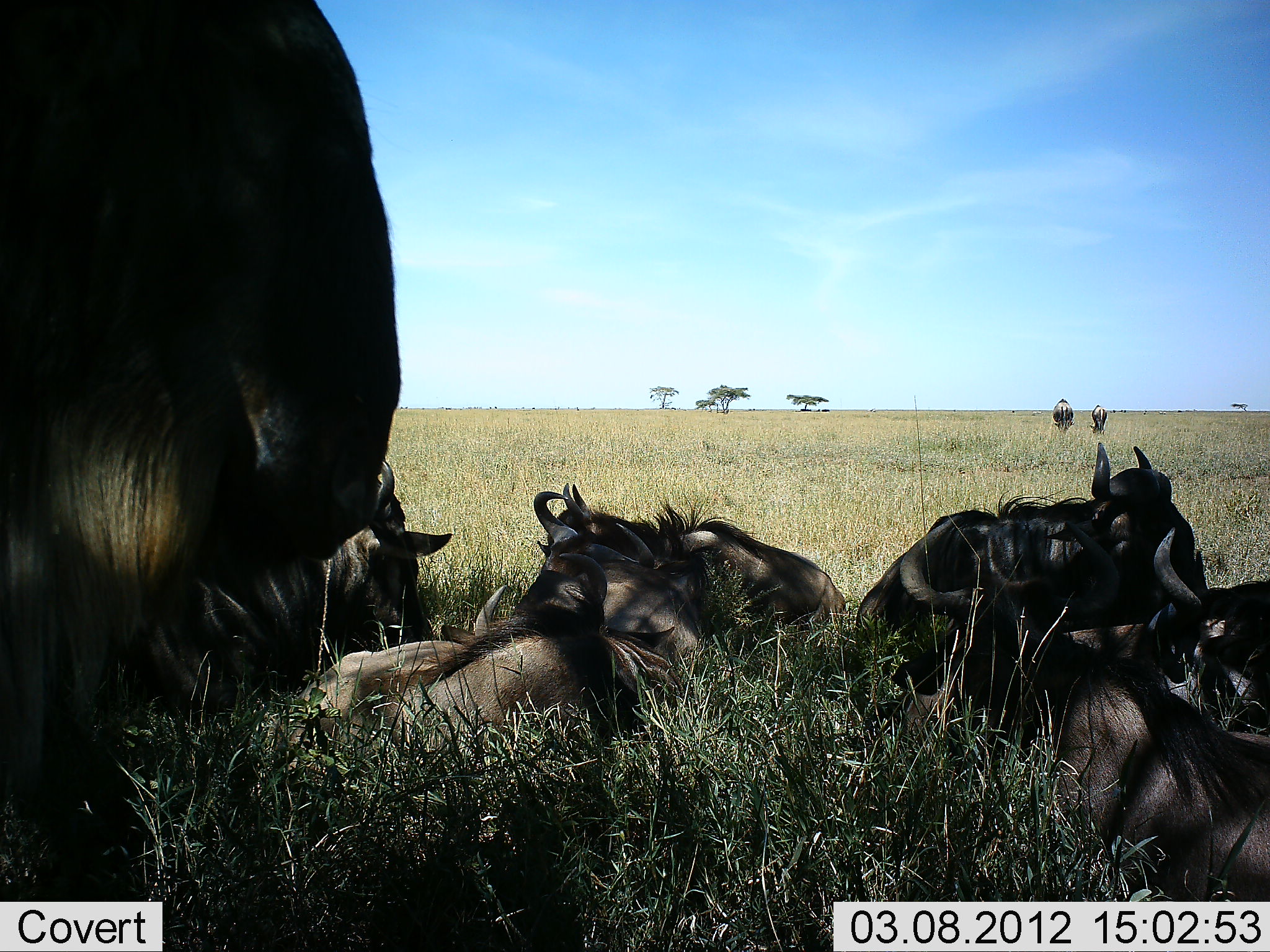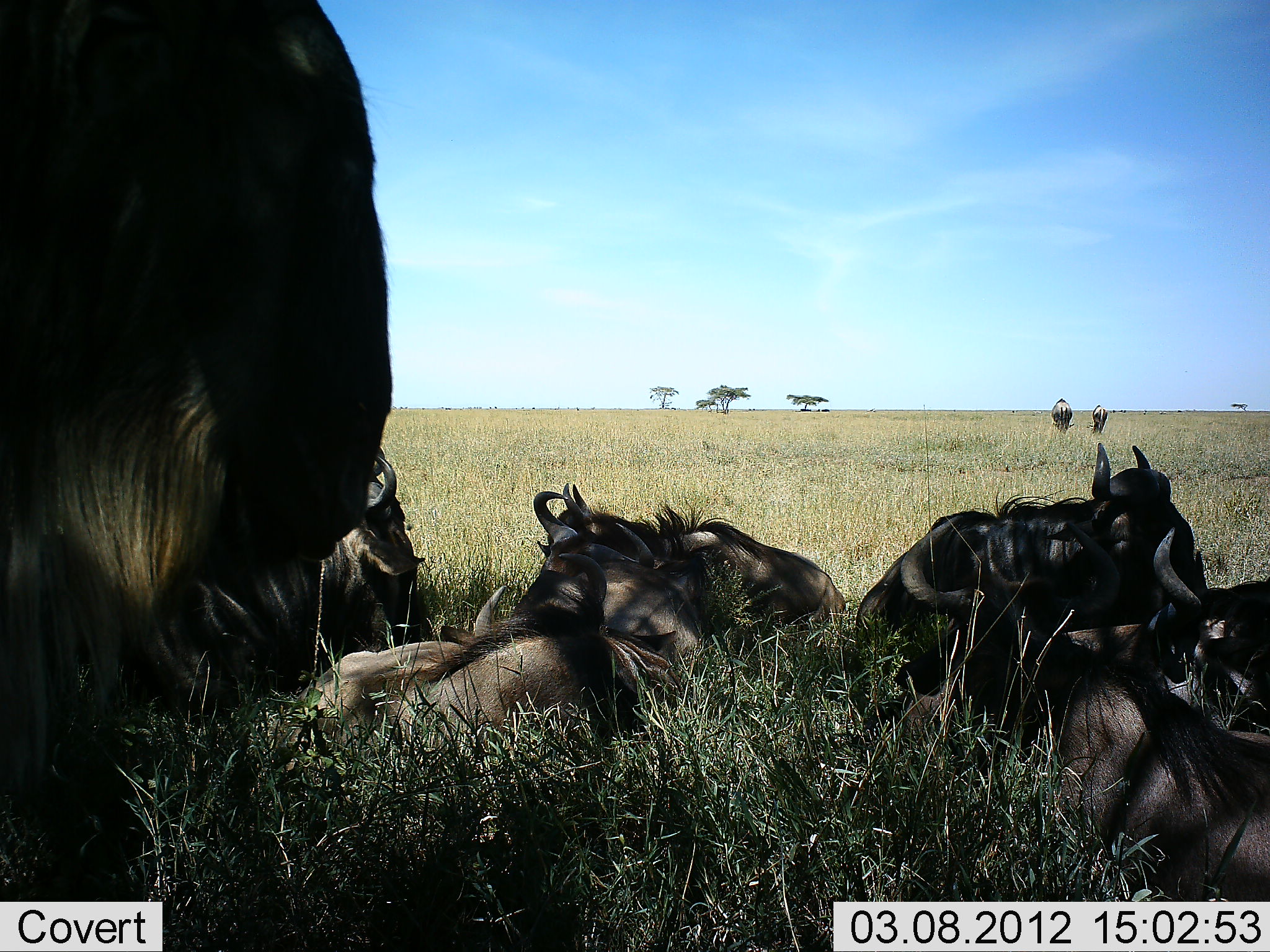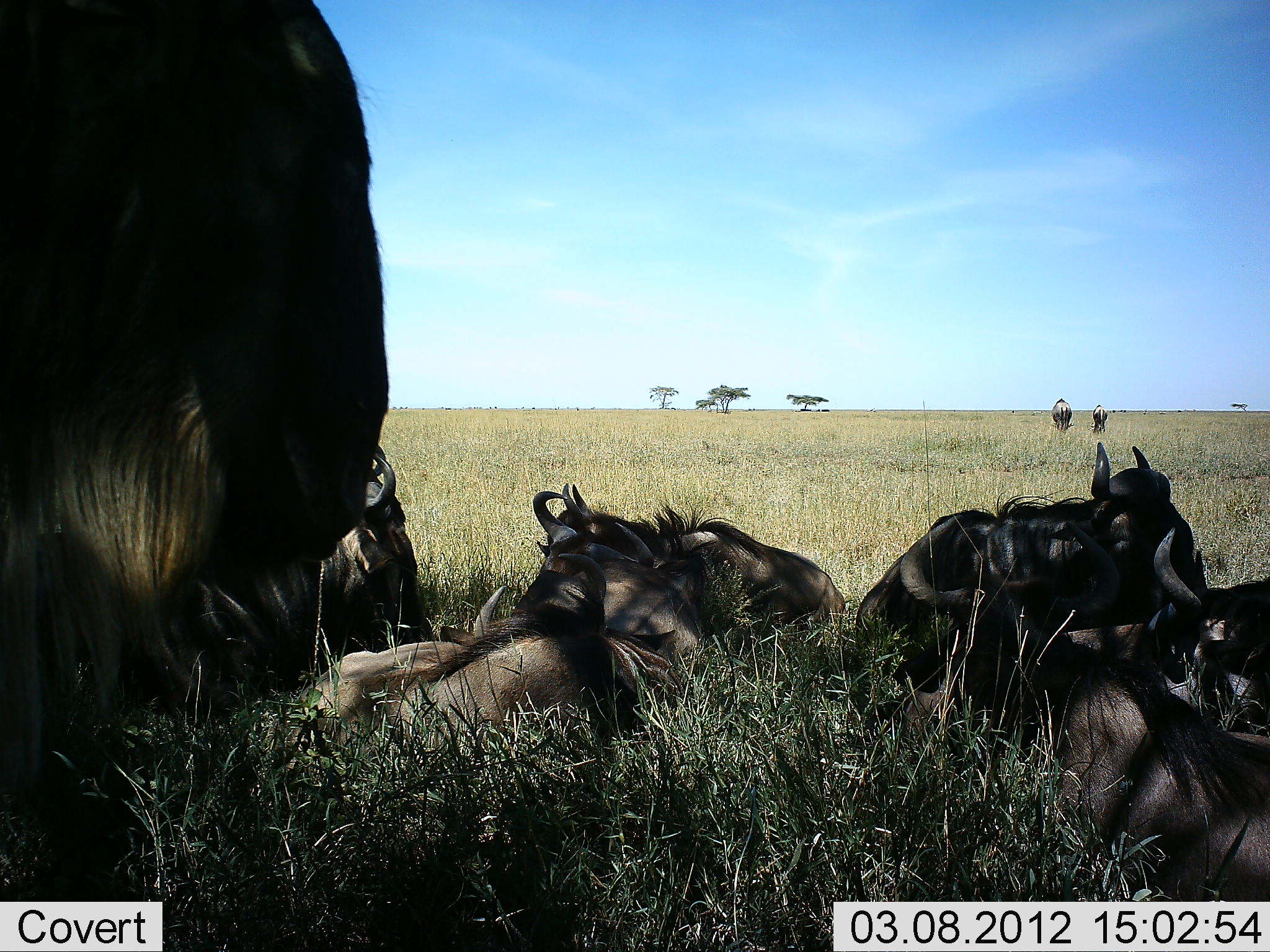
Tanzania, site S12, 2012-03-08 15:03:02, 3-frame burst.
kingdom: Animalia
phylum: Chordata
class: Mammalia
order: Artiodactyla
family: Bovidae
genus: Connochaetes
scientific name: Connochaetes taurinus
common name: blue wildebeest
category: wildebeest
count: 8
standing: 56%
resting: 100%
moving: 6%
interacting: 12%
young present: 6%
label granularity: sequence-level